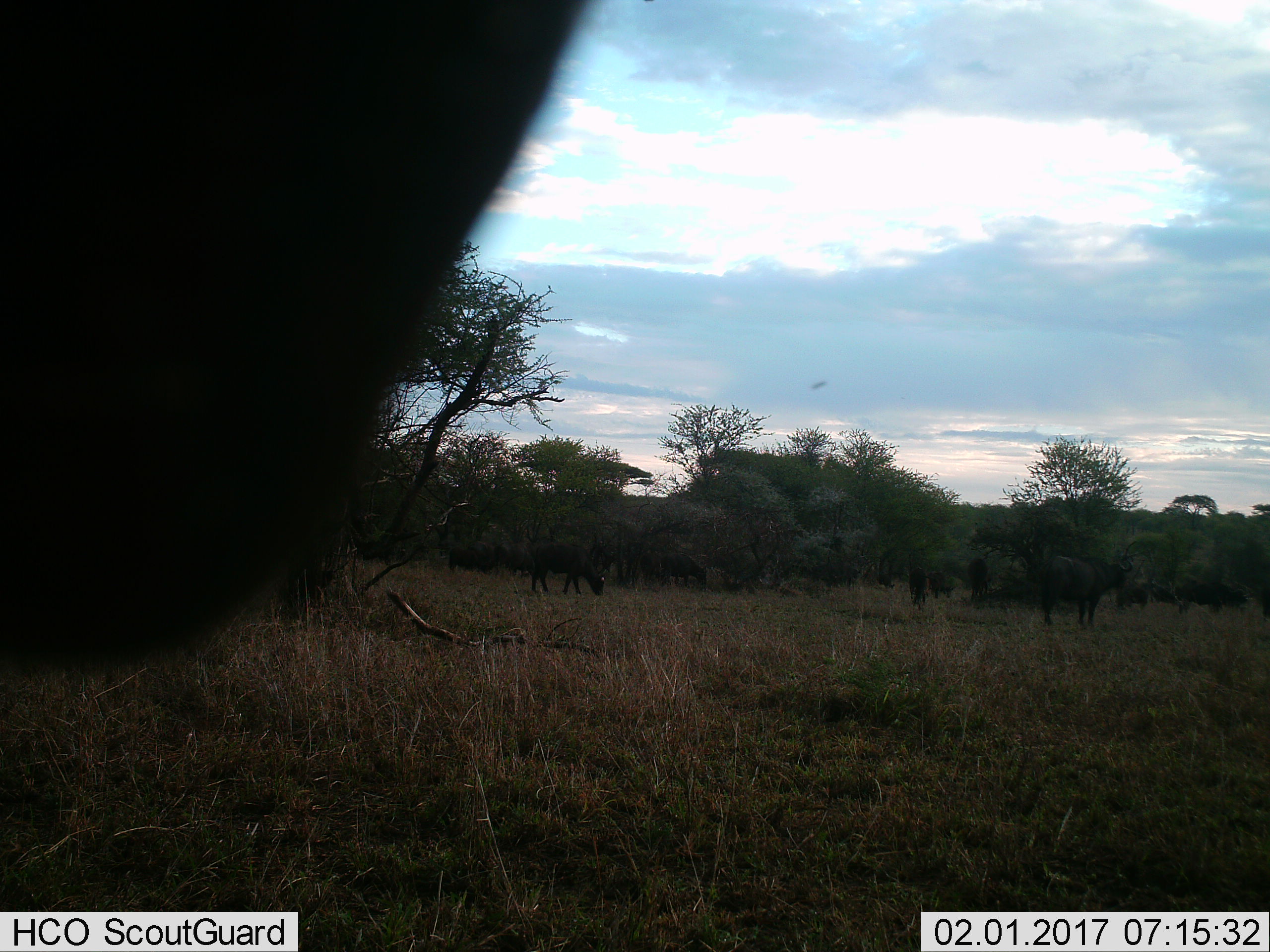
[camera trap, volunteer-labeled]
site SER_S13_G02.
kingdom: Animalia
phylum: Chordata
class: Mammalia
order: Artiodactyla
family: Bovidae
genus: Syncerus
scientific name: Syncerus caffer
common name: african buffalo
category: buffalo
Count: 11-50.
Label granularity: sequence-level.